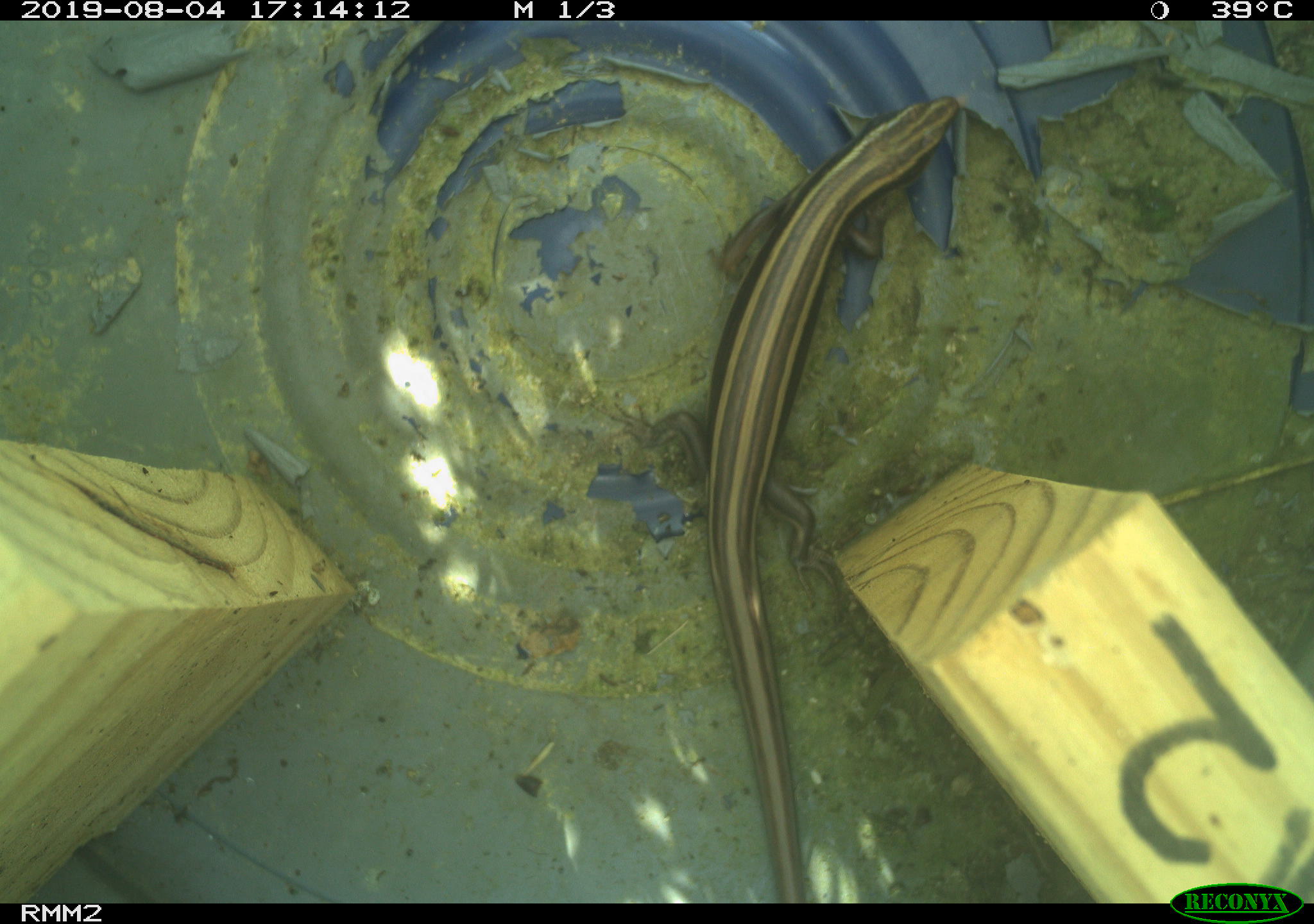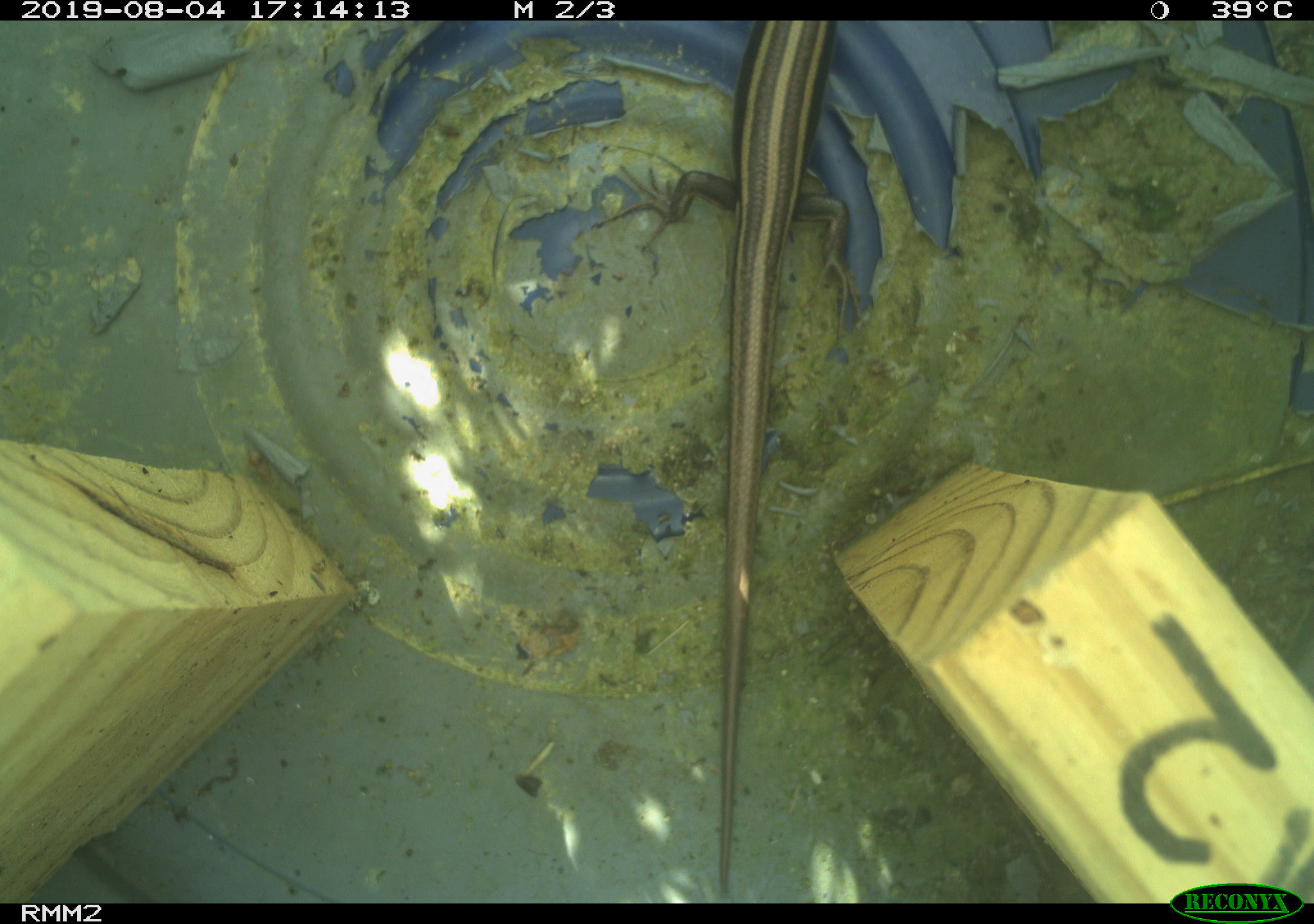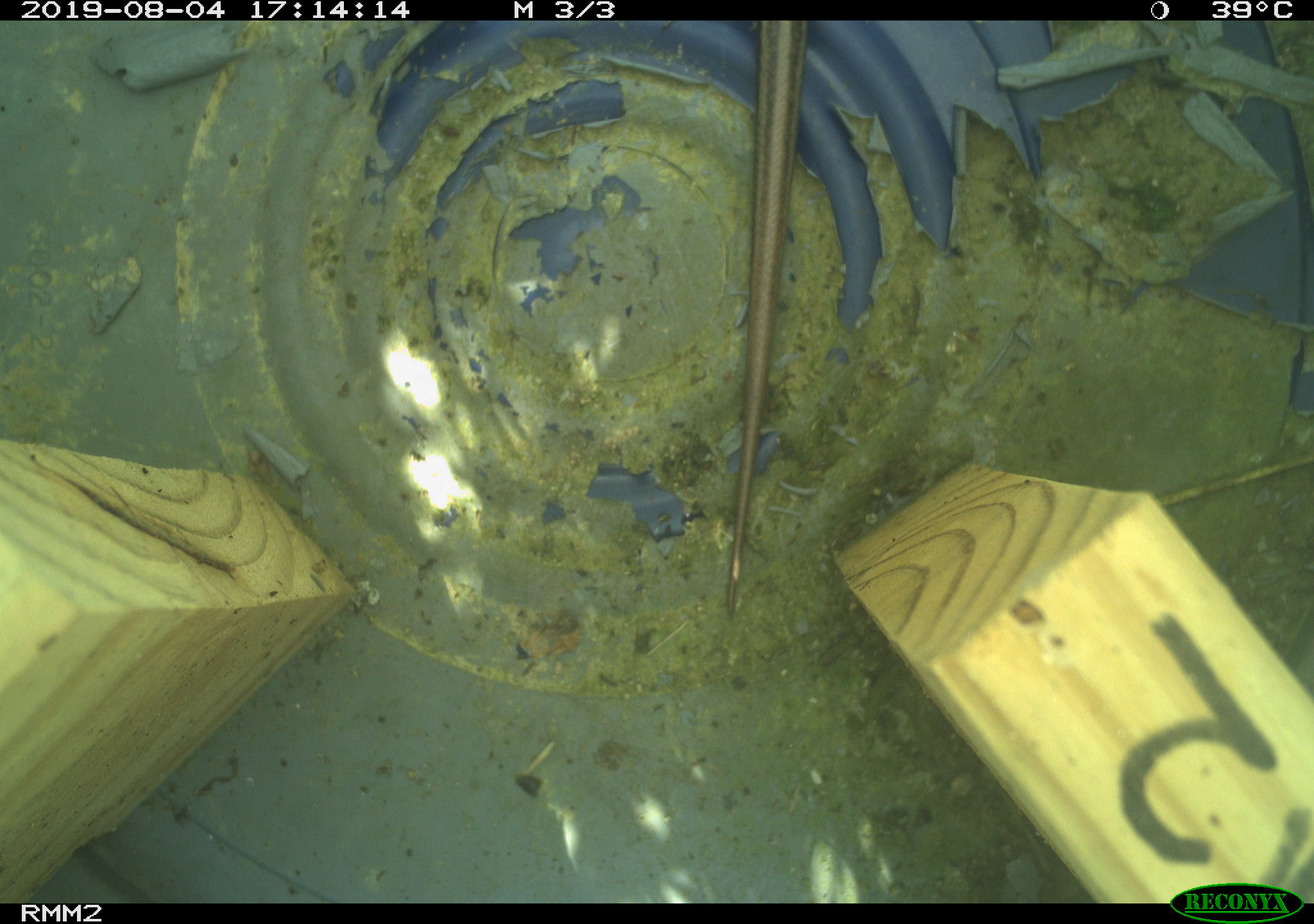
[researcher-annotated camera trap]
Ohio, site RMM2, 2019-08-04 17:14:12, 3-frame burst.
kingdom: Animalia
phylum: Chordata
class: Reptilia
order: Squamata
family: Scincidae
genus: Plestiodon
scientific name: Plestiodon fasciatus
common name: common five-lined skink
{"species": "common five-lined skink (Plestiodon fasciatus)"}